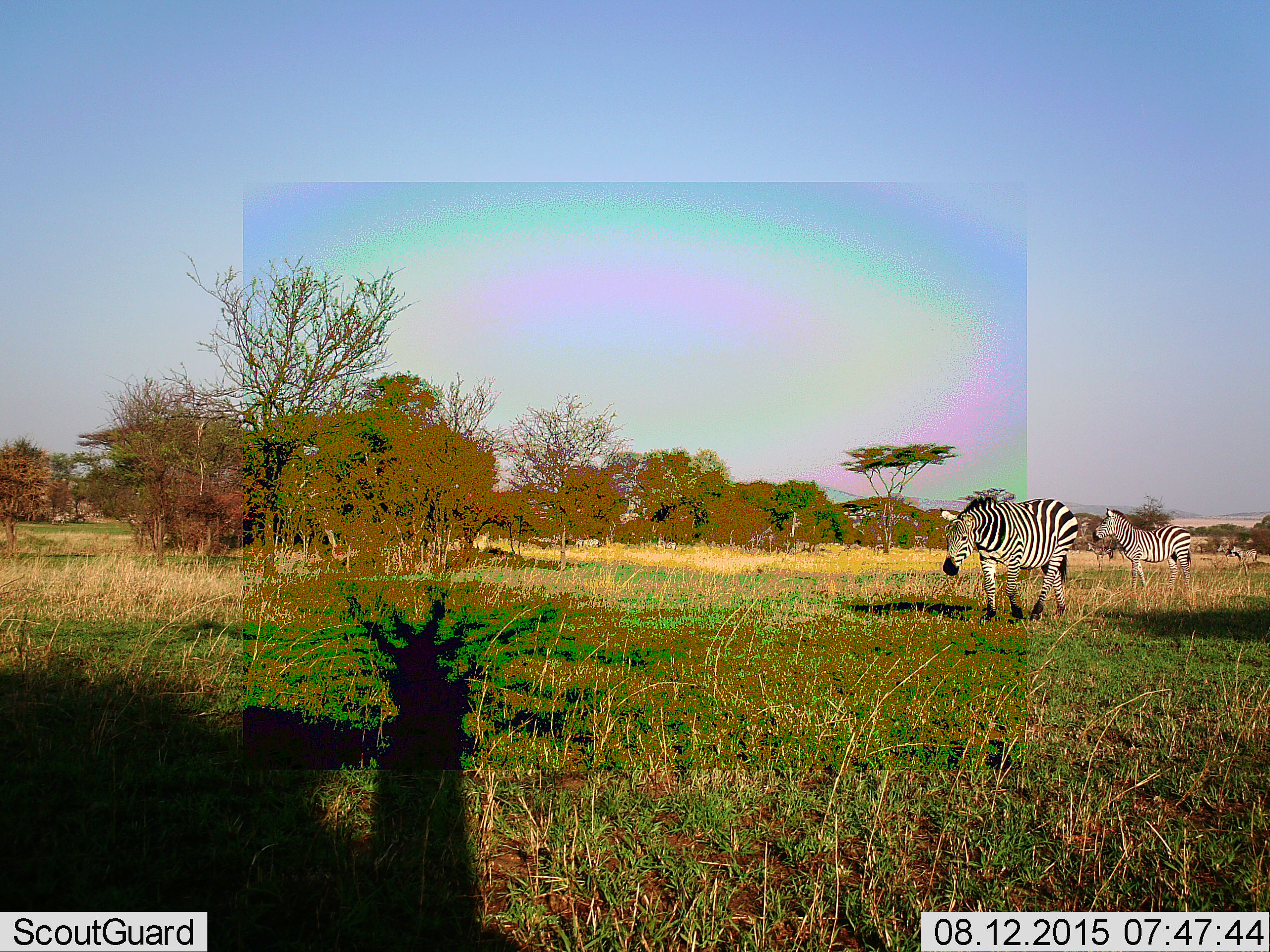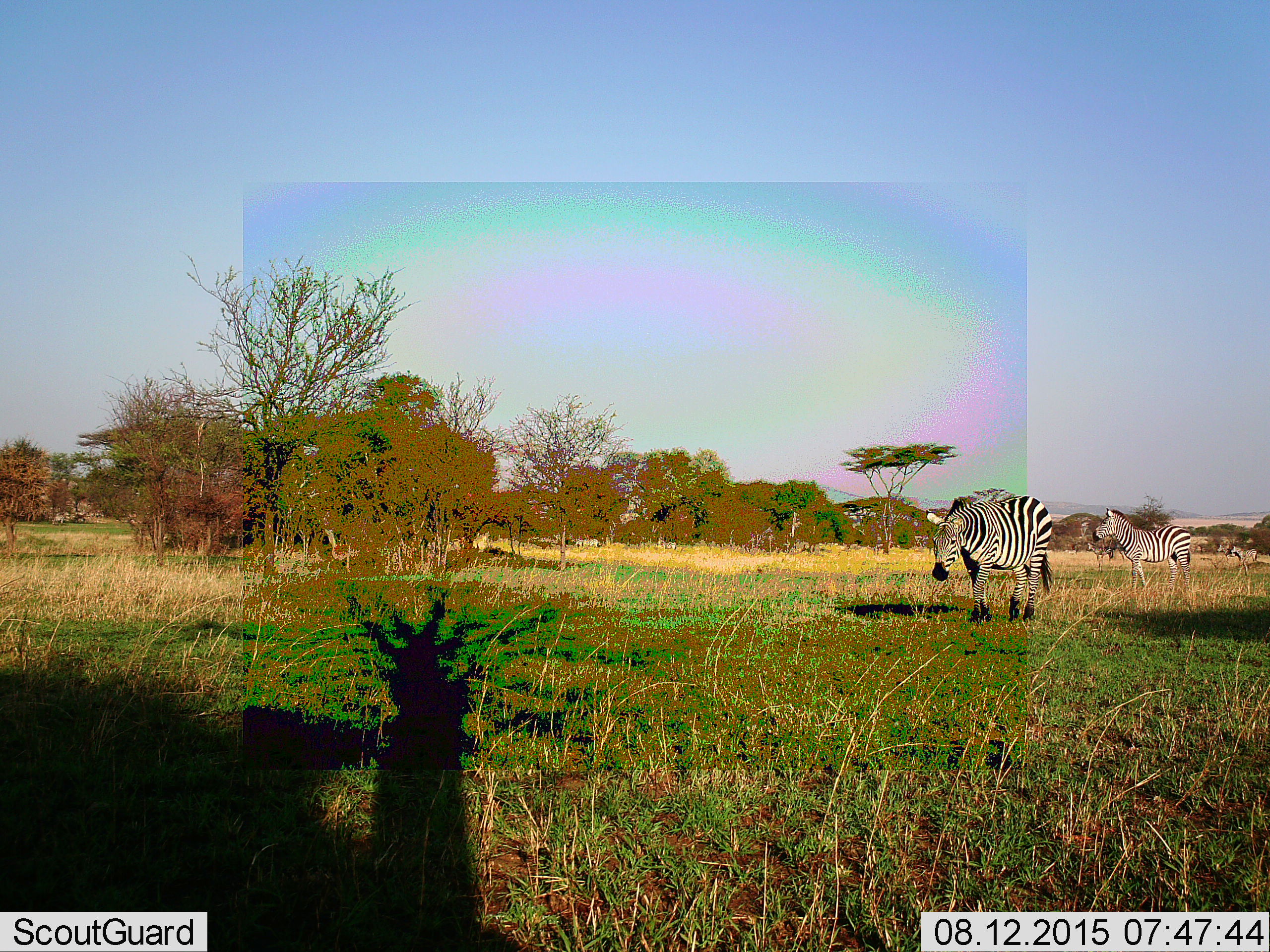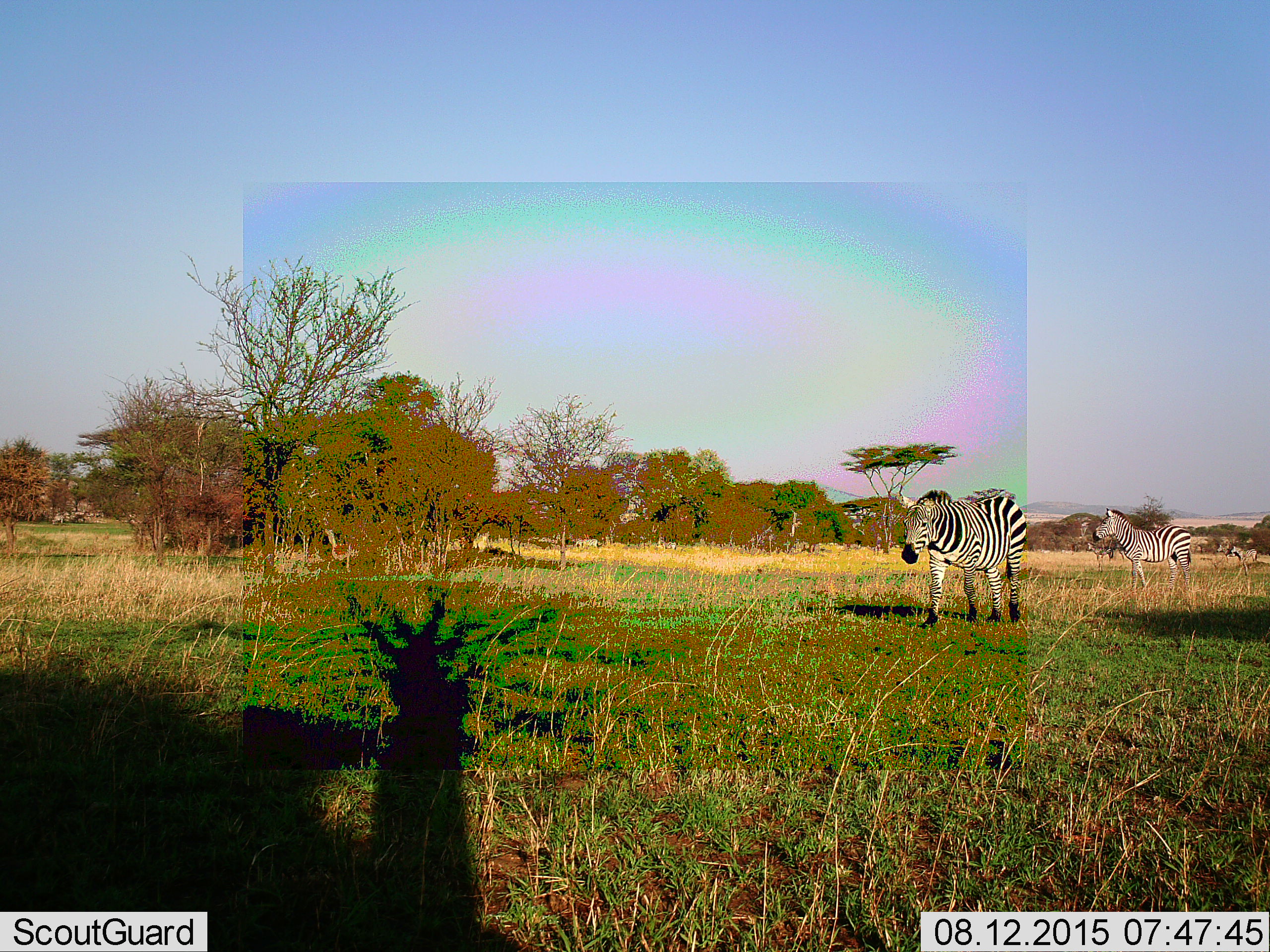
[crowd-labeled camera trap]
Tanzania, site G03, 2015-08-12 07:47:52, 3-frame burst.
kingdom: Animalia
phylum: Chordata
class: Mammalia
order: Perissodactyla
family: Equidae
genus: Equus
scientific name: Equus quagga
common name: plains zebra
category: zebra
Zebra (plains zebra) (Equus quagga), count 3. Behavior (volunteer vote fractions): standing 80%, resting 0%, moving 85%, interacting 0%. Young present (vote fraction): 0%. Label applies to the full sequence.